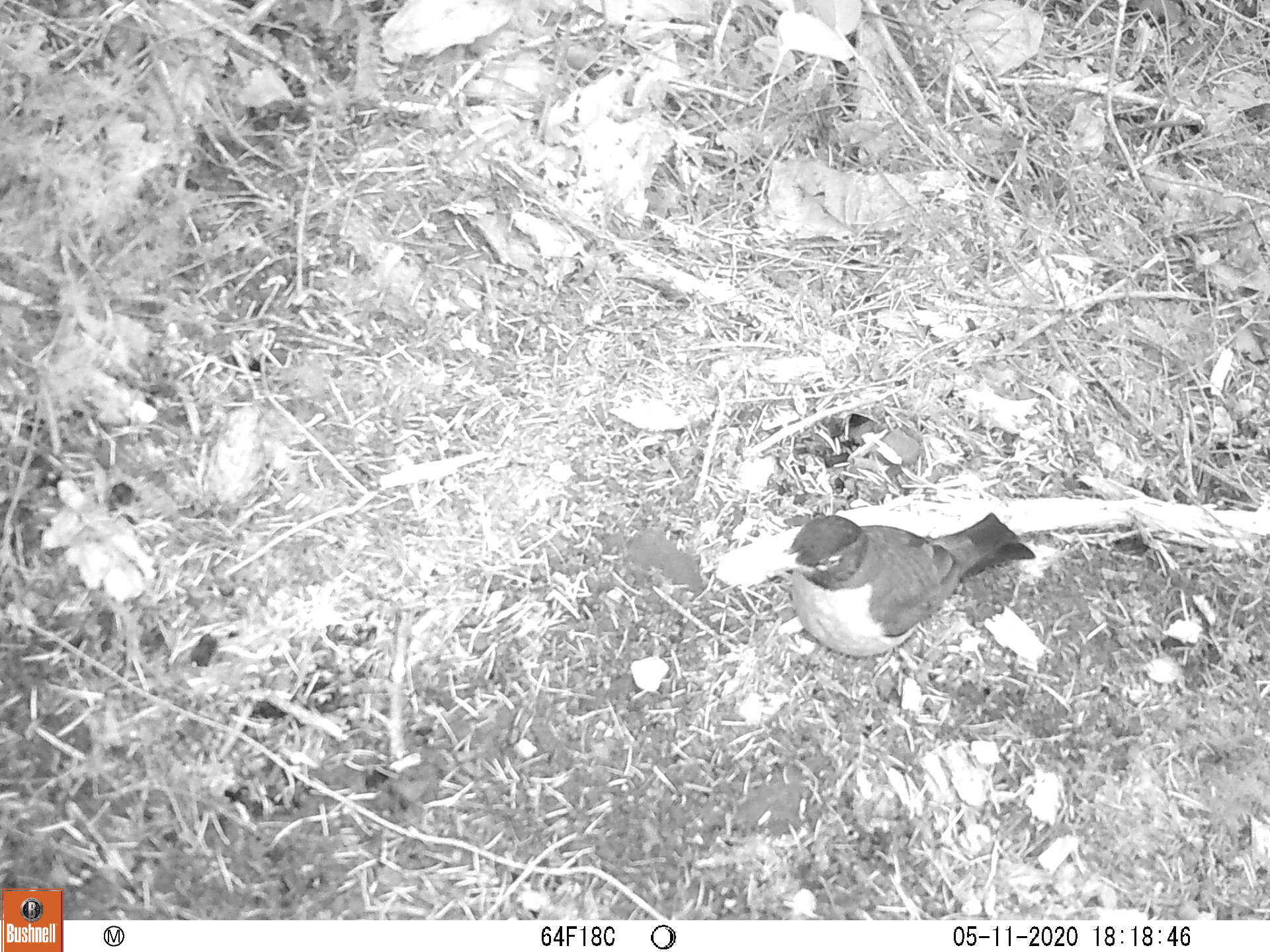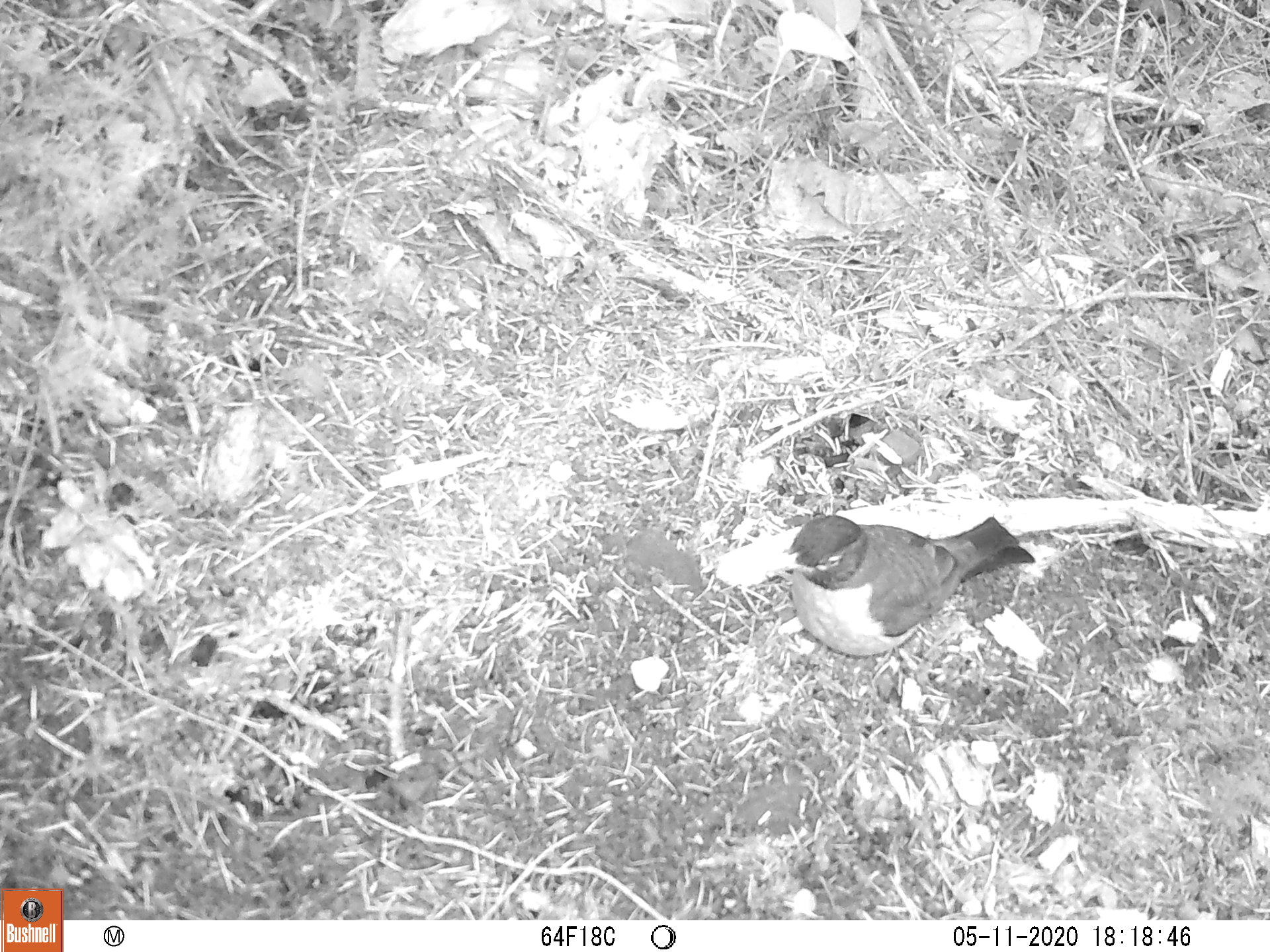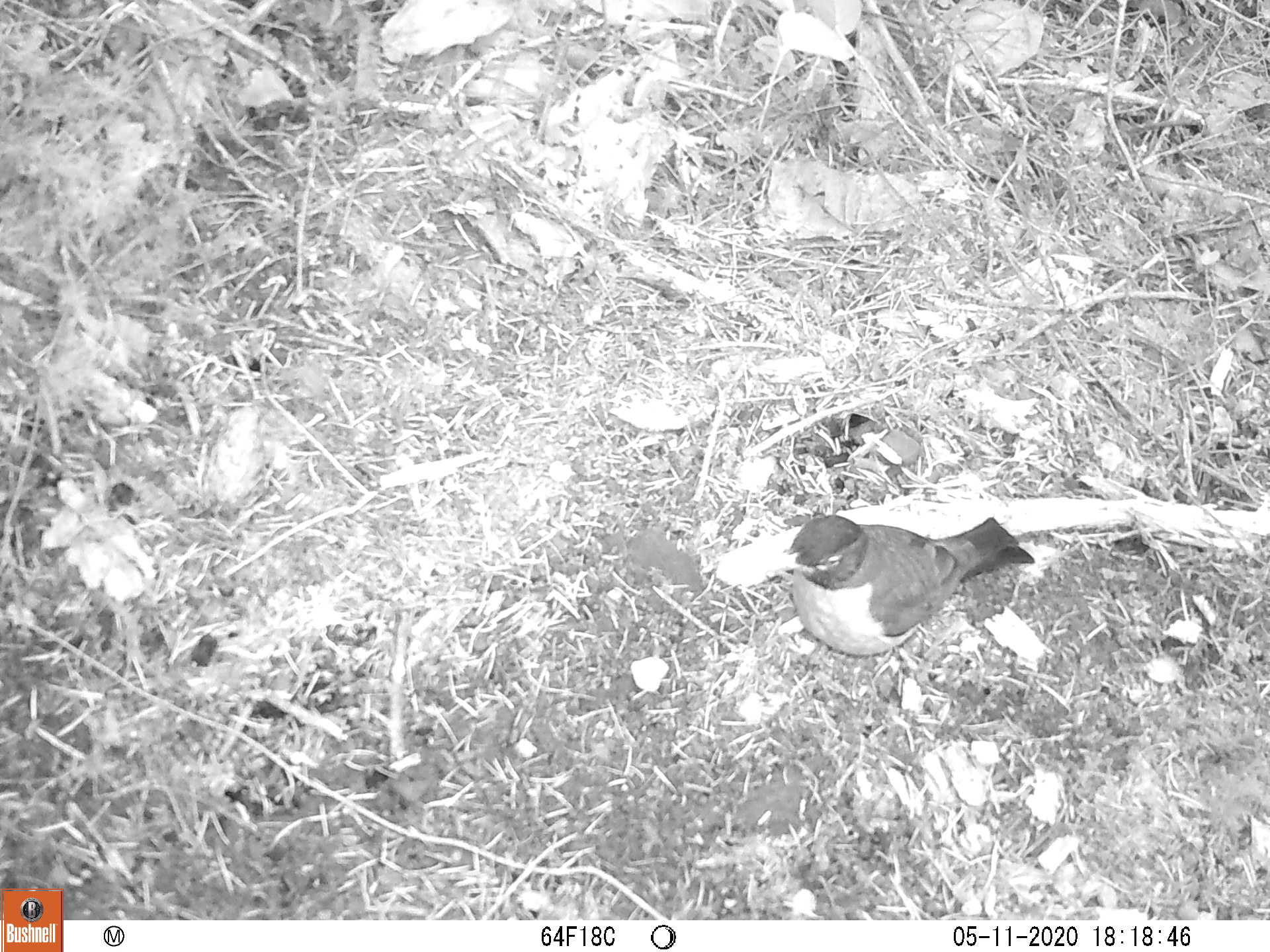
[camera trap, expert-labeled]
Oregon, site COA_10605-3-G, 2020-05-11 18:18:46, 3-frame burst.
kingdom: Animalia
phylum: Chordata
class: Aves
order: Passeriformes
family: Turdidae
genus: Turdus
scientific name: Turdus migratorius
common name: american robin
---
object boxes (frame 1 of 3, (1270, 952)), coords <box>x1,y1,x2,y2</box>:
american robin: <box>756,490,1050,681</box>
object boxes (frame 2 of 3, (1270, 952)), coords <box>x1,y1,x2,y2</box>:
american robin: <box>756,490,1042,690</box>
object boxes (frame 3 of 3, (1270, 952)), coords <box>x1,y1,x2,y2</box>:
american robin: <box>759,497,1047,690</box>